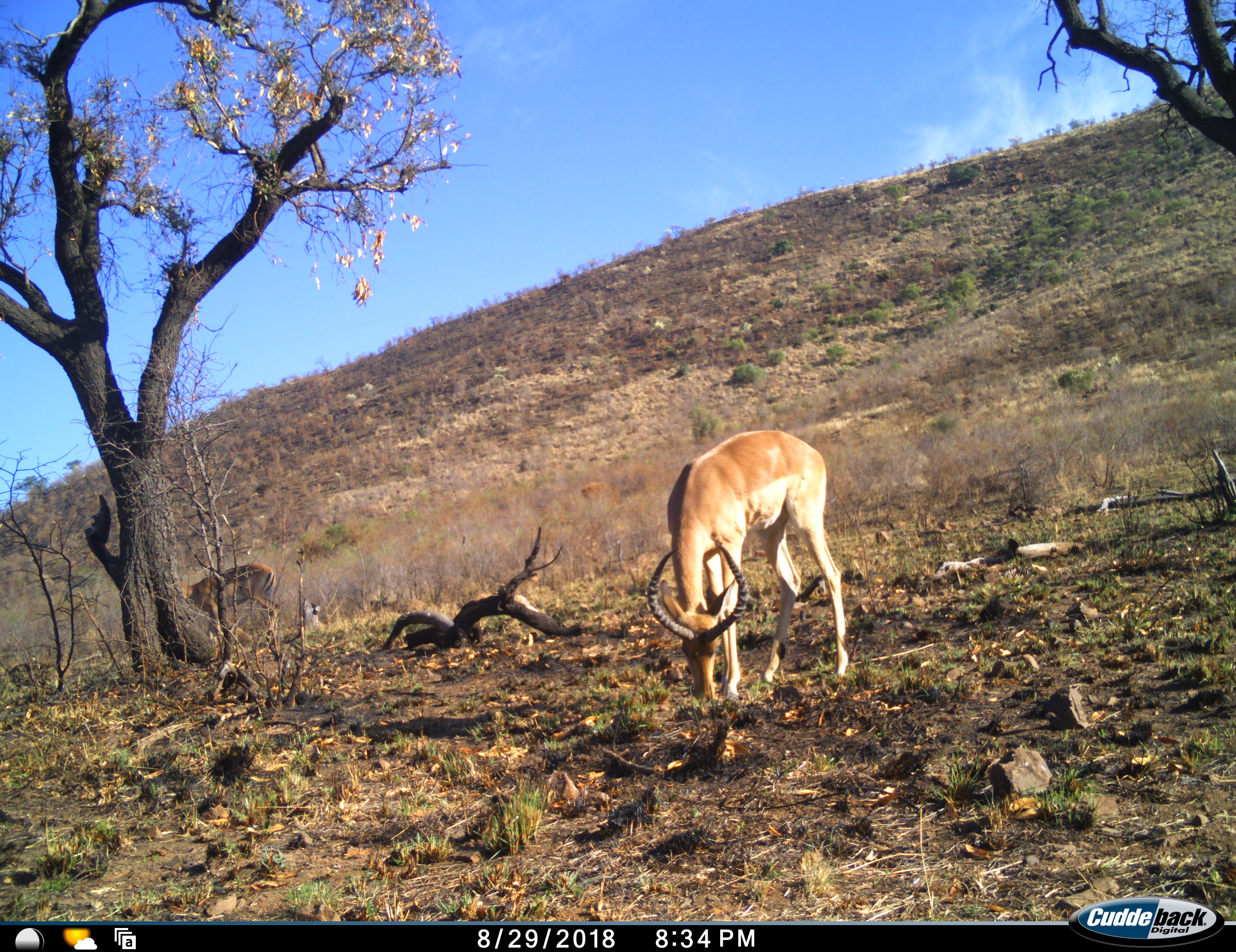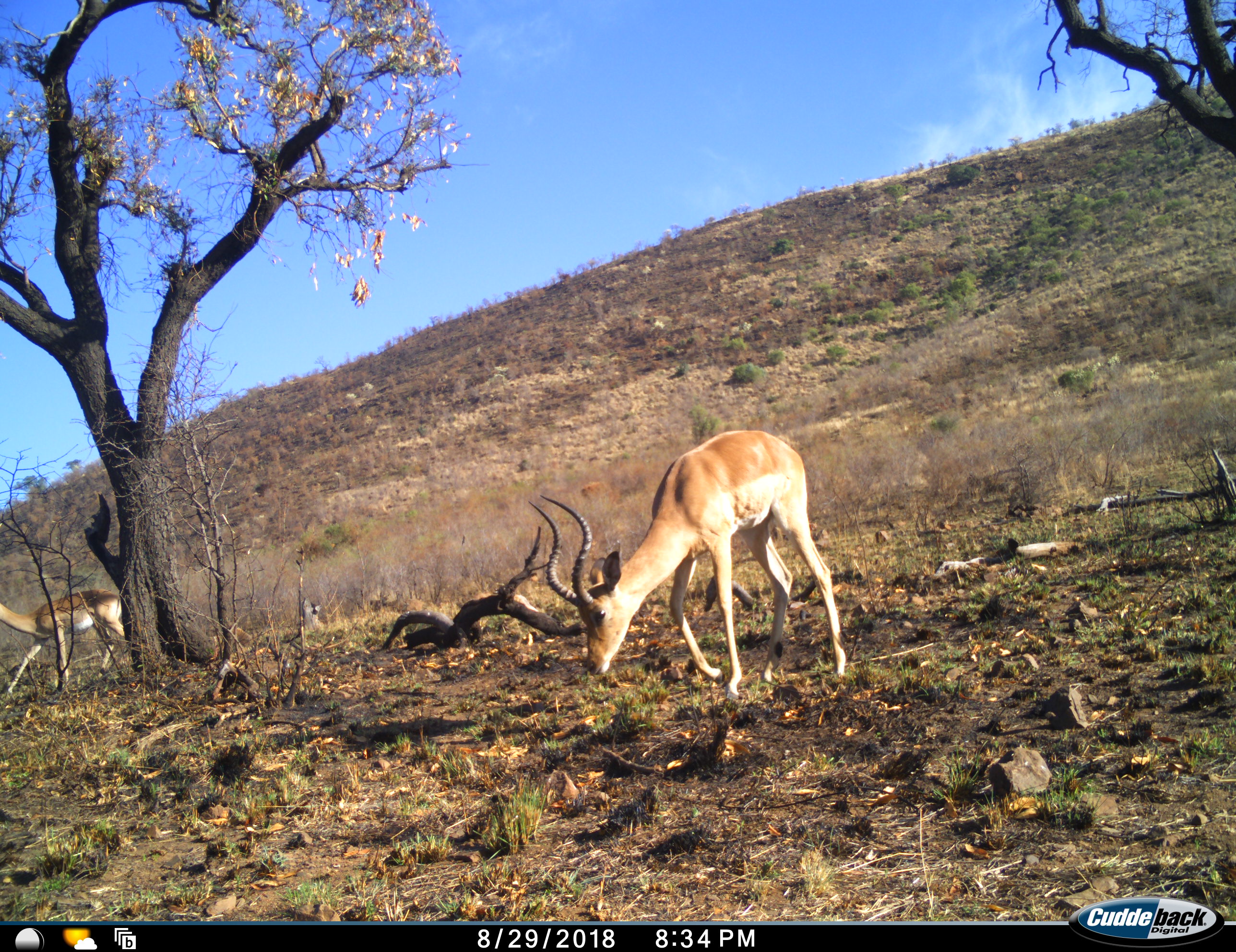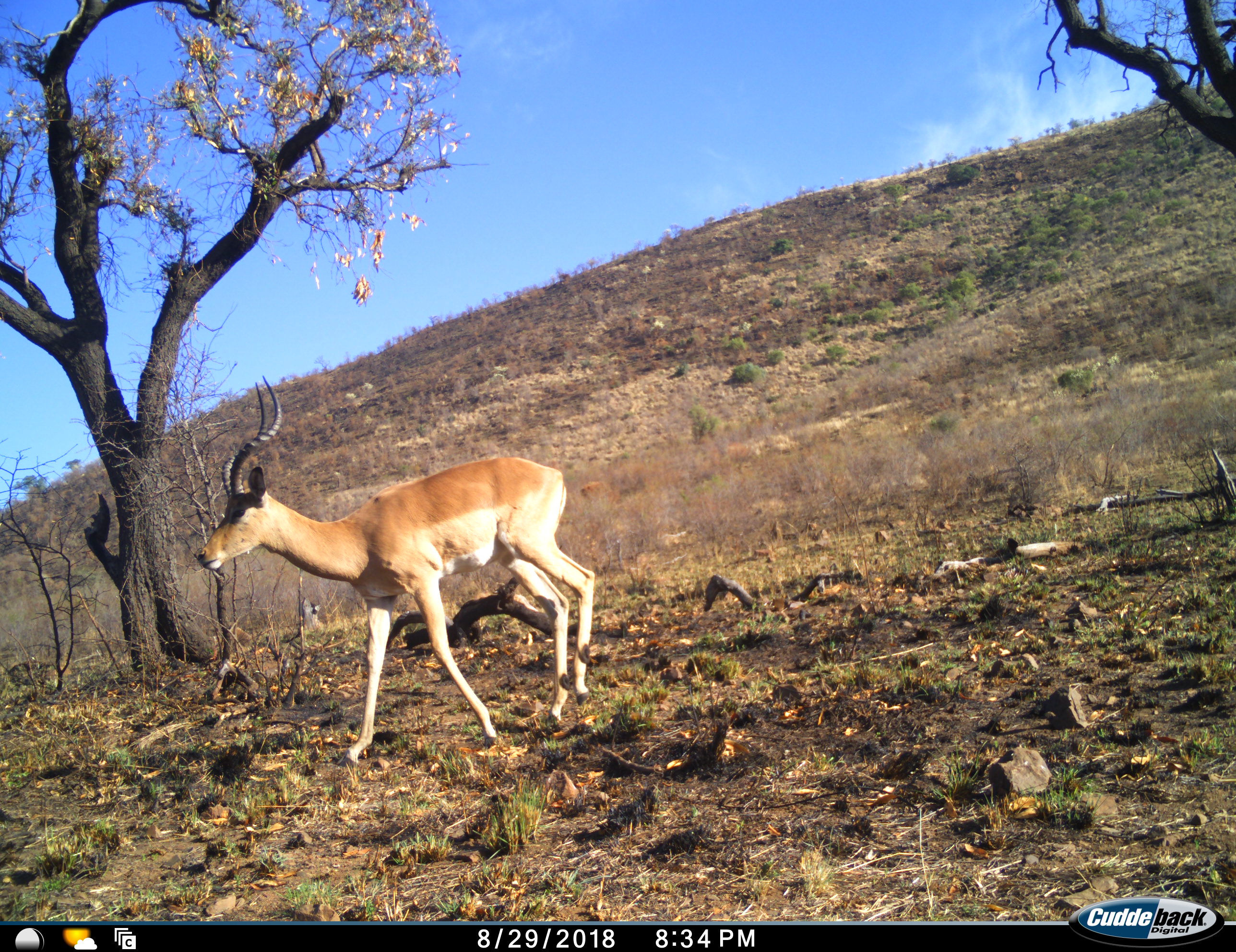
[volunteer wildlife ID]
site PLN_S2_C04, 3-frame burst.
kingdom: Animalia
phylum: Chordata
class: Mammalia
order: Artiodactyla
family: Bovidae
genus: Aepyceros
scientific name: Aepyceros melampus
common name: impala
Impala (Aepyceros melampus), count 2. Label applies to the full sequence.